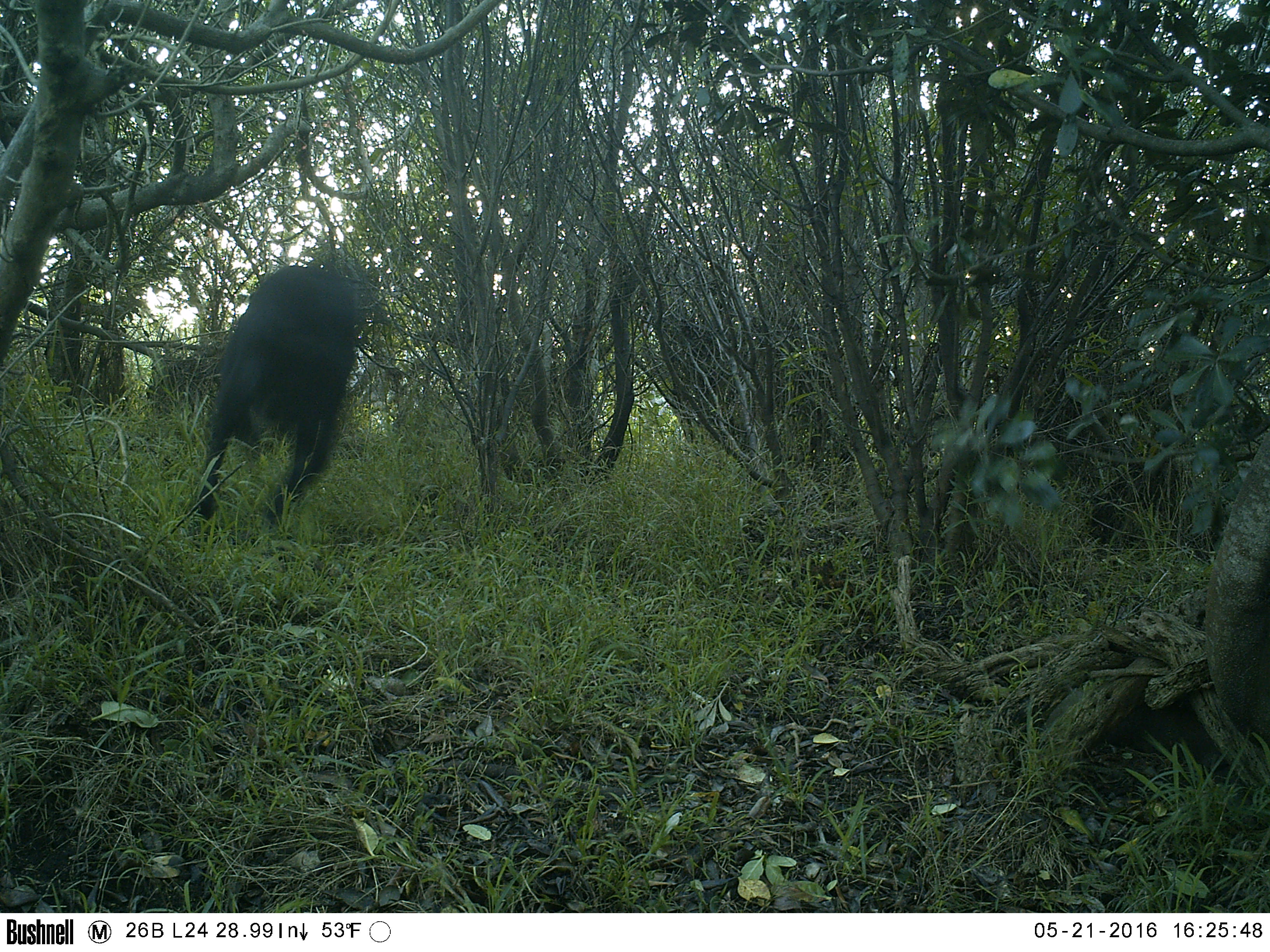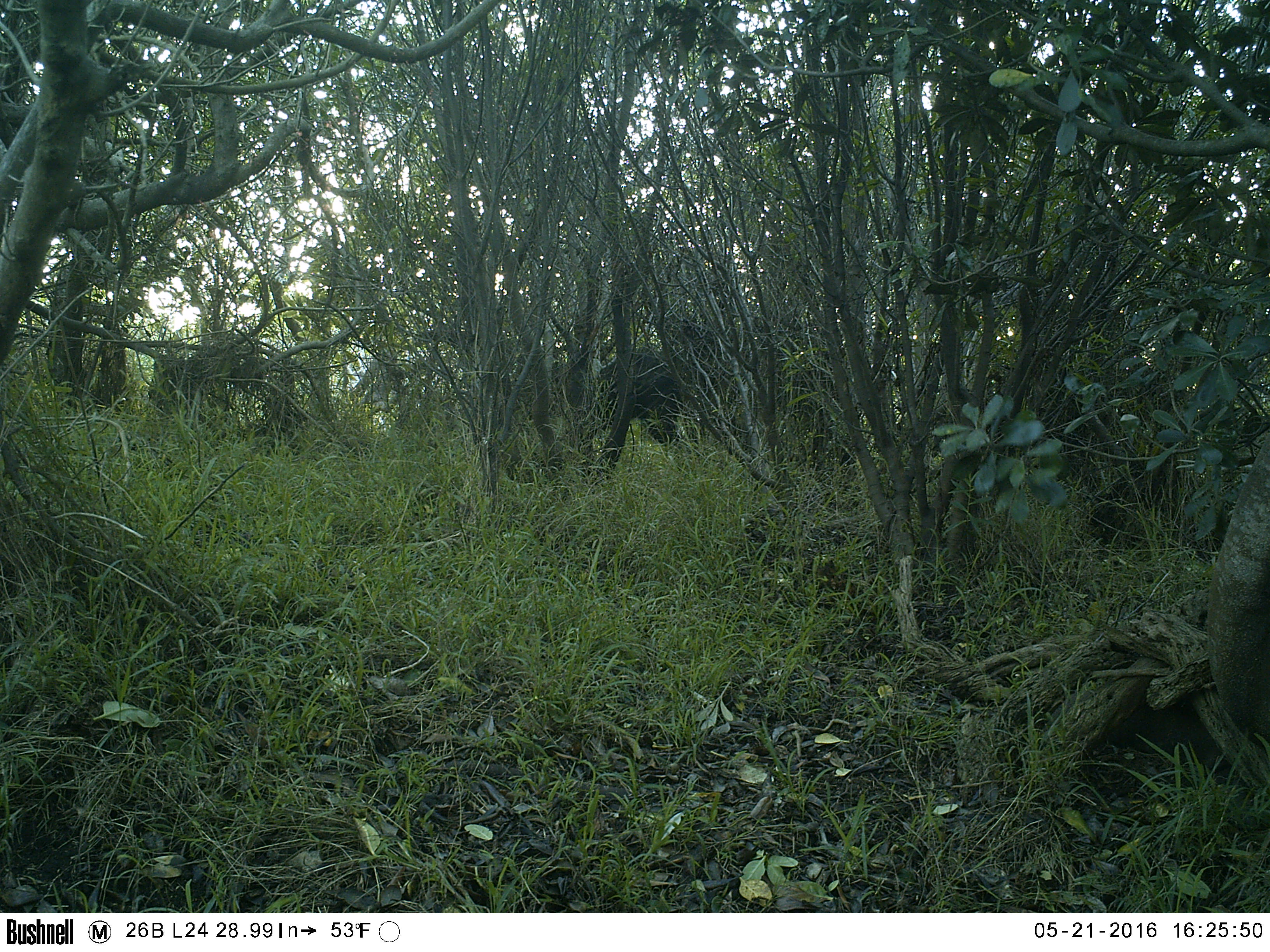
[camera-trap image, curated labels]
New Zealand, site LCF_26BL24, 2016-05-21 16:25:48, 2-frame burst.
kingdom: Animalia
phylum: Chordata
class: Mammalia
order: Carnivora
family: Canidae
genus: Canis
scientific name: Canis familiaris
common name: domestic dog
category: dog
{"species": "dog (domestic dog) (Canis familiaris)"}